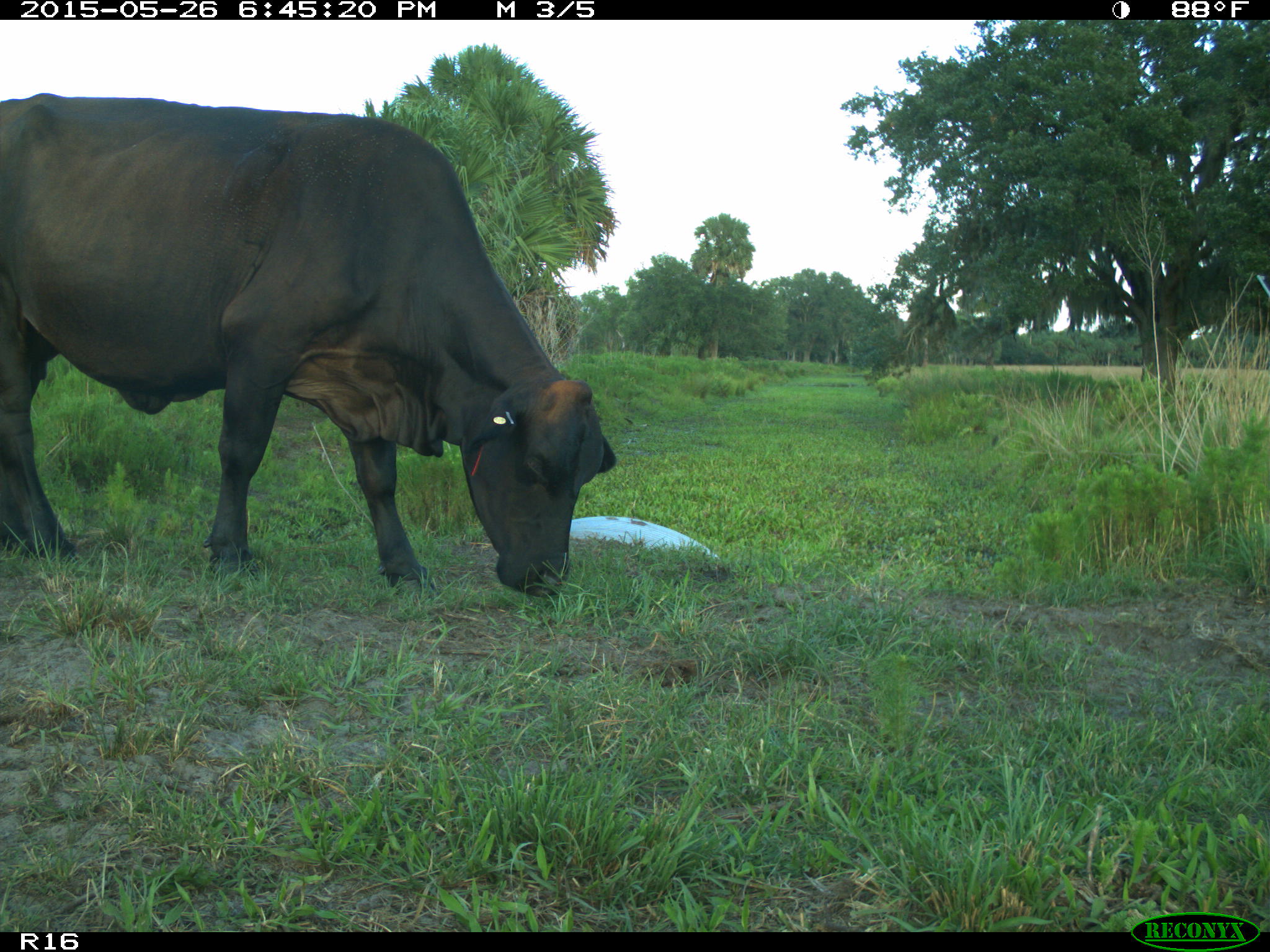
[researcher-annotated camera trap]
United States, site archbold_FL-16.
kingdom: Animalia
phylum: Chordata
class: Mammalia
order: Artiodactyla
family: Bovidae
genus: Bos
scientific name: Bos taurus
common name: domestic cow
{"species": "Bos taurus (domestic cow)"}